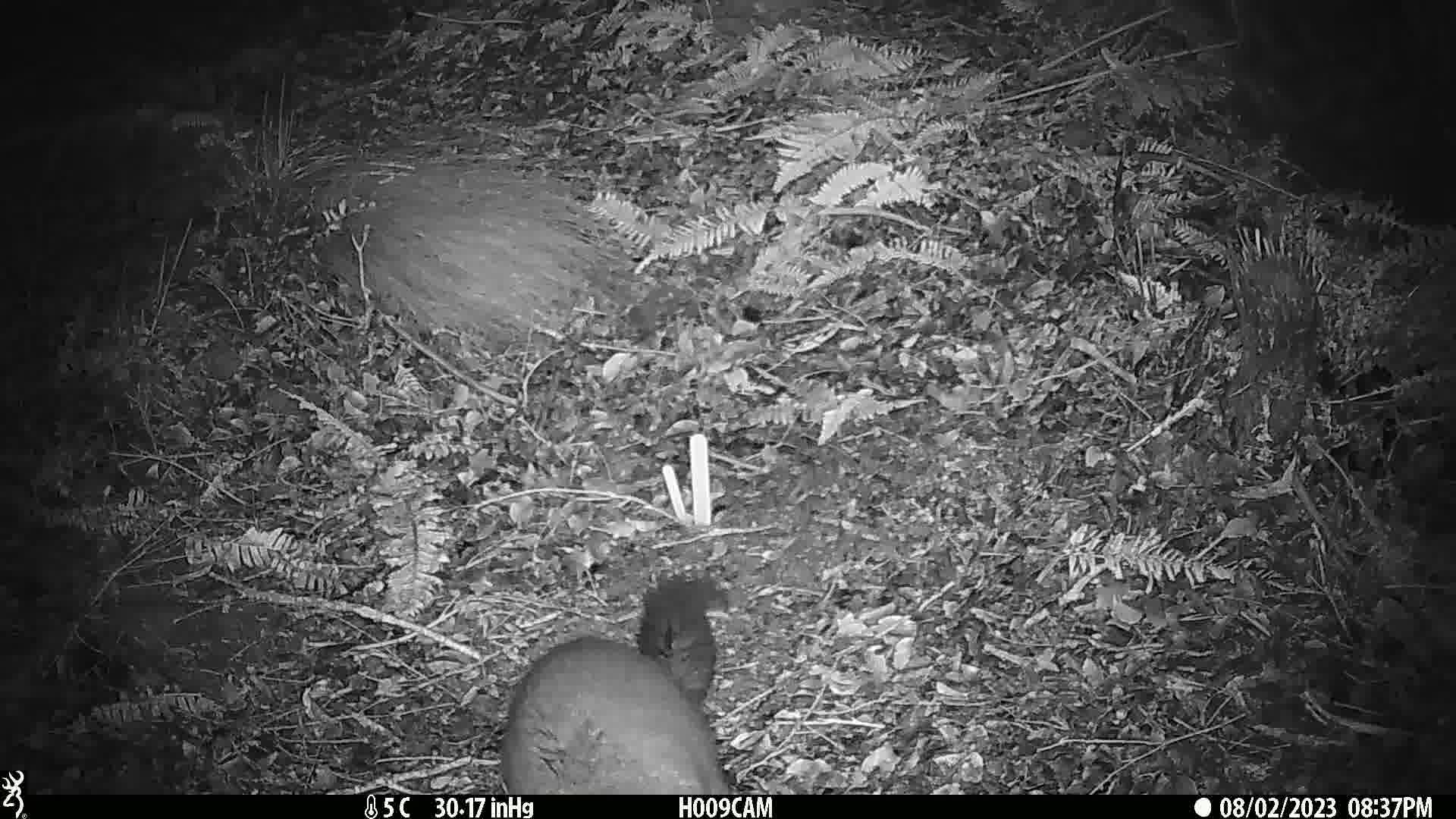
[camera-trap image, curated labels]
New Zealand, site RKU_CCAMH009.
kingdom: Animalia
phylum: Chordata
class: Mammalia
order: Diprotodontia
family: Phalangeridae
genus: Trichosurus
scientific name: Trichosurus vulpecula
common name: common brushtail possum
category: possum